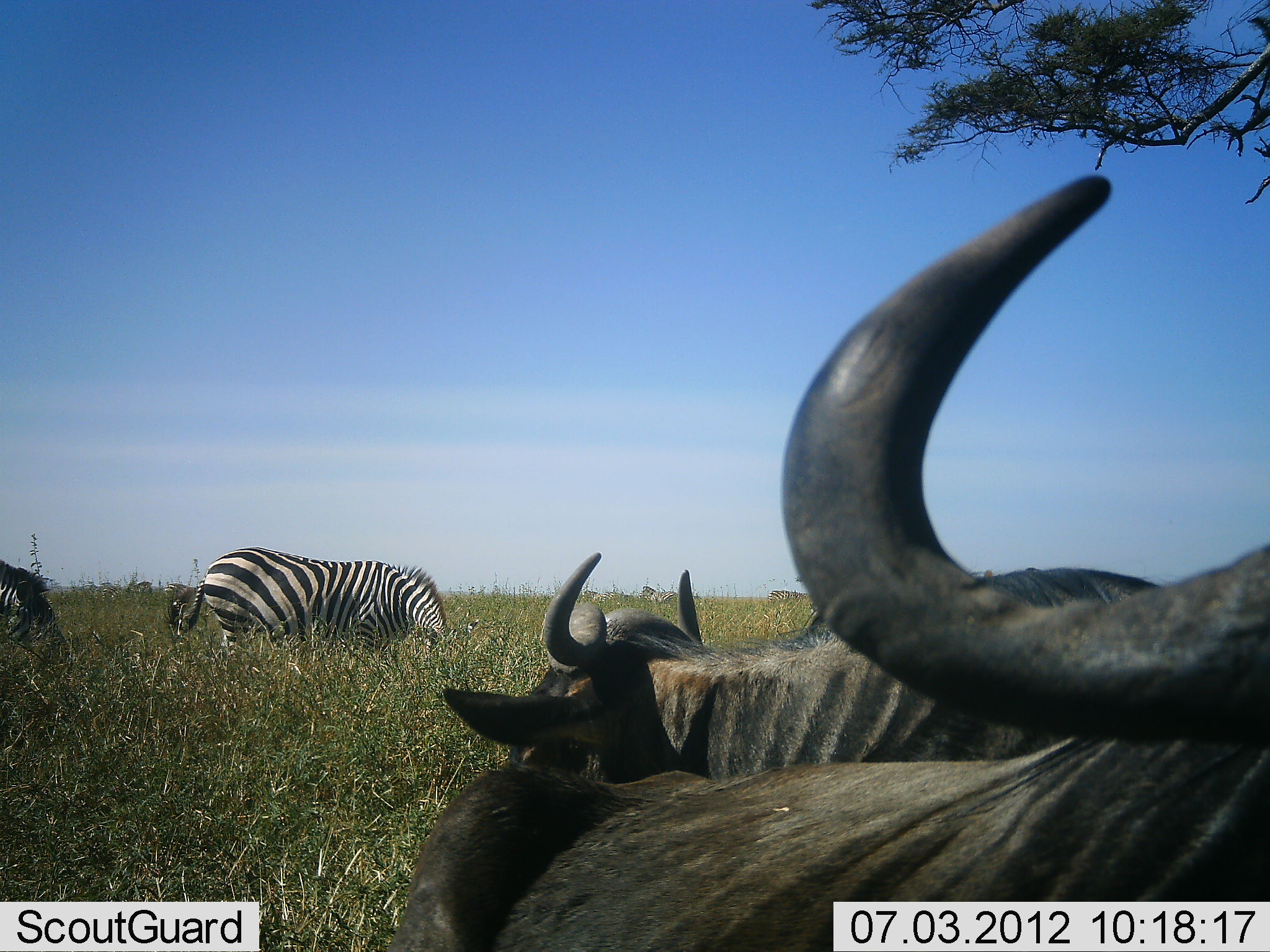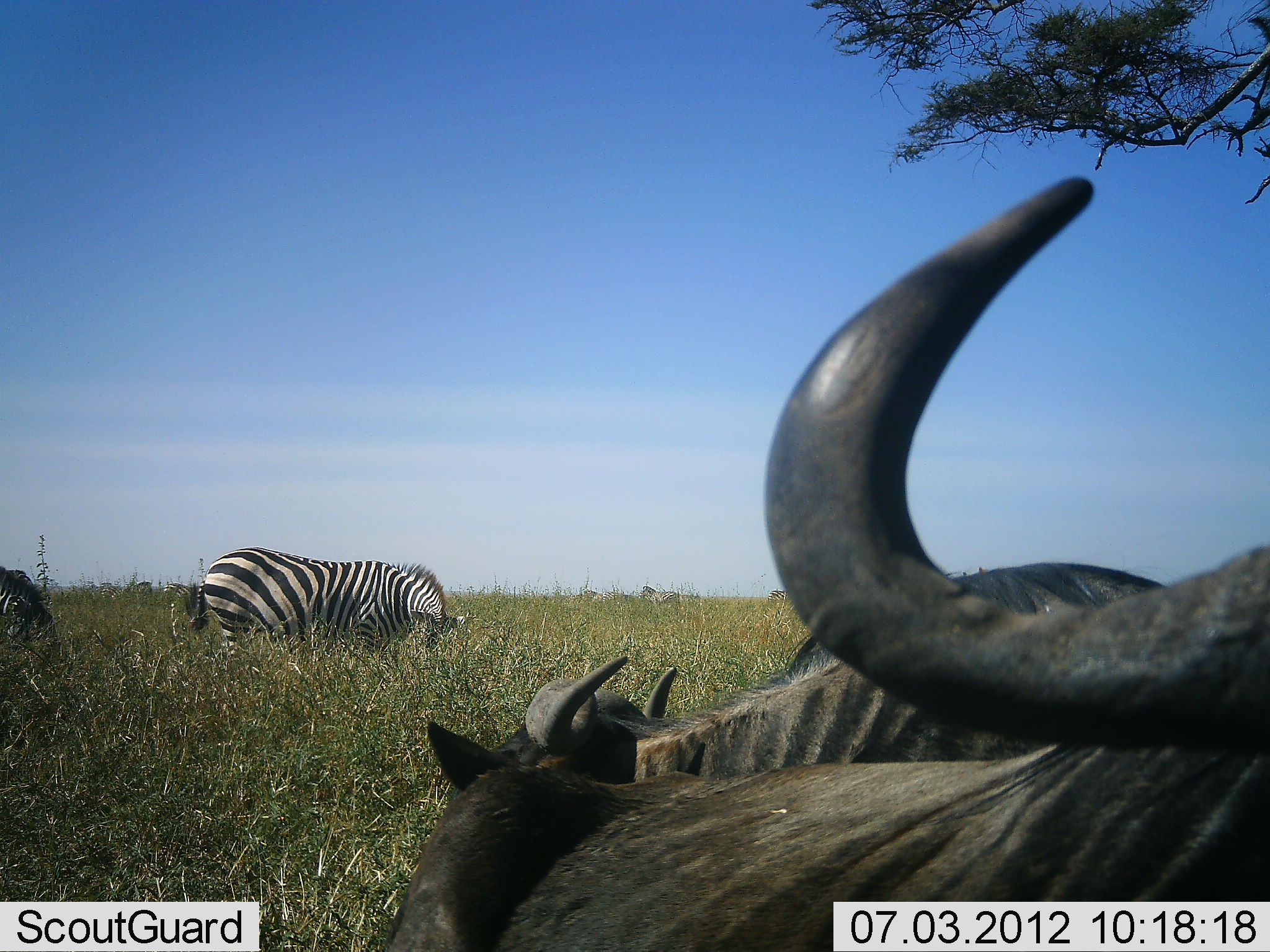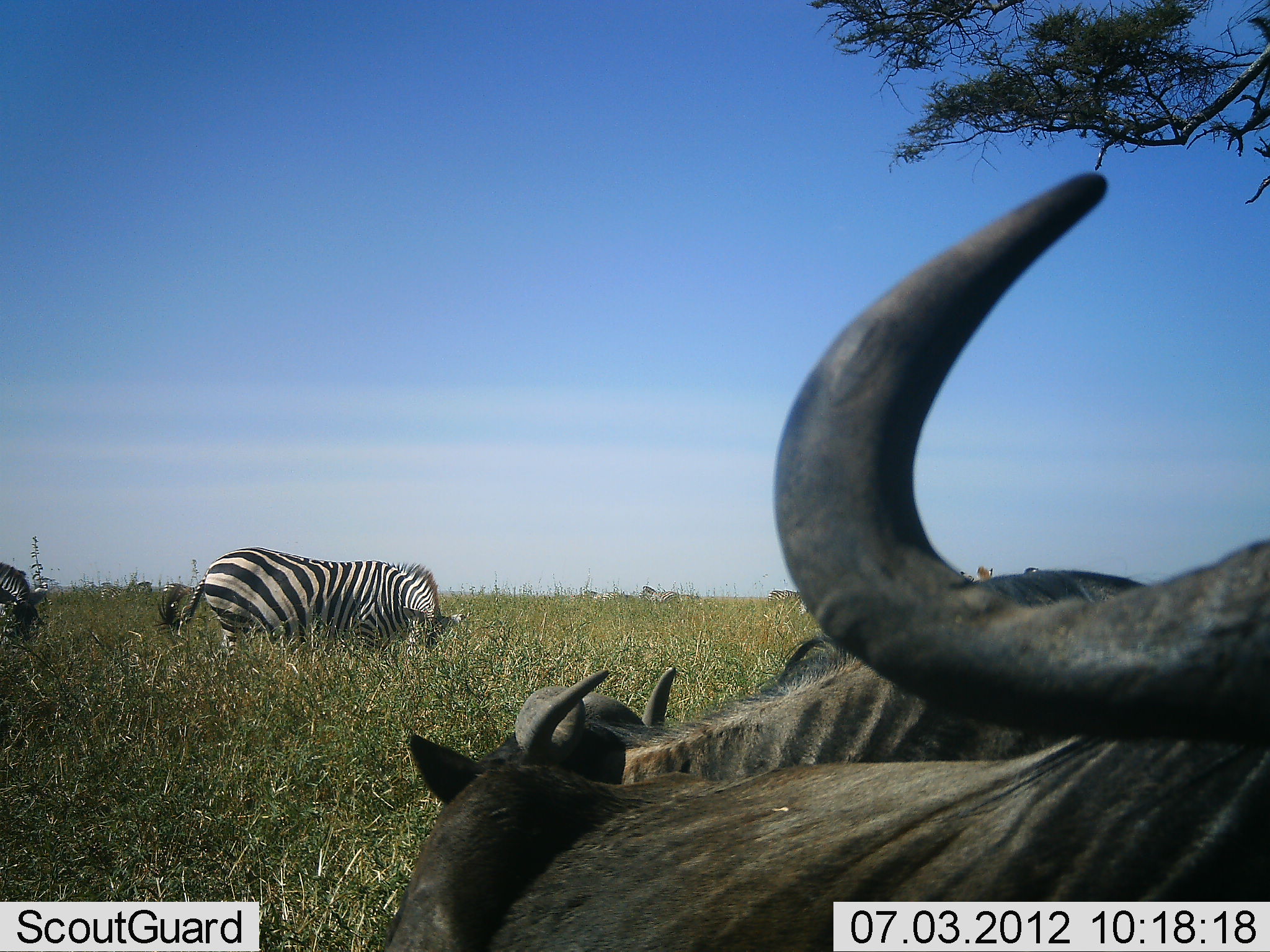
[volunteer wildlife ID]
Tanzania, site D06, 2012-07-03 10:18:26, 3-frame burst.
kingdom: Animalia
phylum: Chordata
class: Mammalia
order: Artiodactyla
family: Bovidae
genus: Connochaetes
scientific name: Connochaetes taurinus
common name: blue wildebeest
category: wildebeest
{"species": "wildebeest (blue wildebeest) (Connochaetes taurinus)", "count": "2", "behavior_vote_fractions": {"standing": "50%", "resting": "50%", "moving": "0%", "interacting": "10%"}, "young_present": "0%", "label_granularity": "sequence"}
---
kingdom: Animalia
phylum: Chordata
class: Mammalia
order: Perissodactyla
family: Equidae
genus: Equus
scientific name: Equus quagga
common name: plains zebra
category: zebra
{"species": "zebra (plains zebra) (Equus quagga)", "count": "2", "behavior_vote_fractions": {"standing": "54%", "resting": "0%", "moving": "0%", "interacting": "0%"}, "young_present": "0%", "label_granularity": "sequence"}